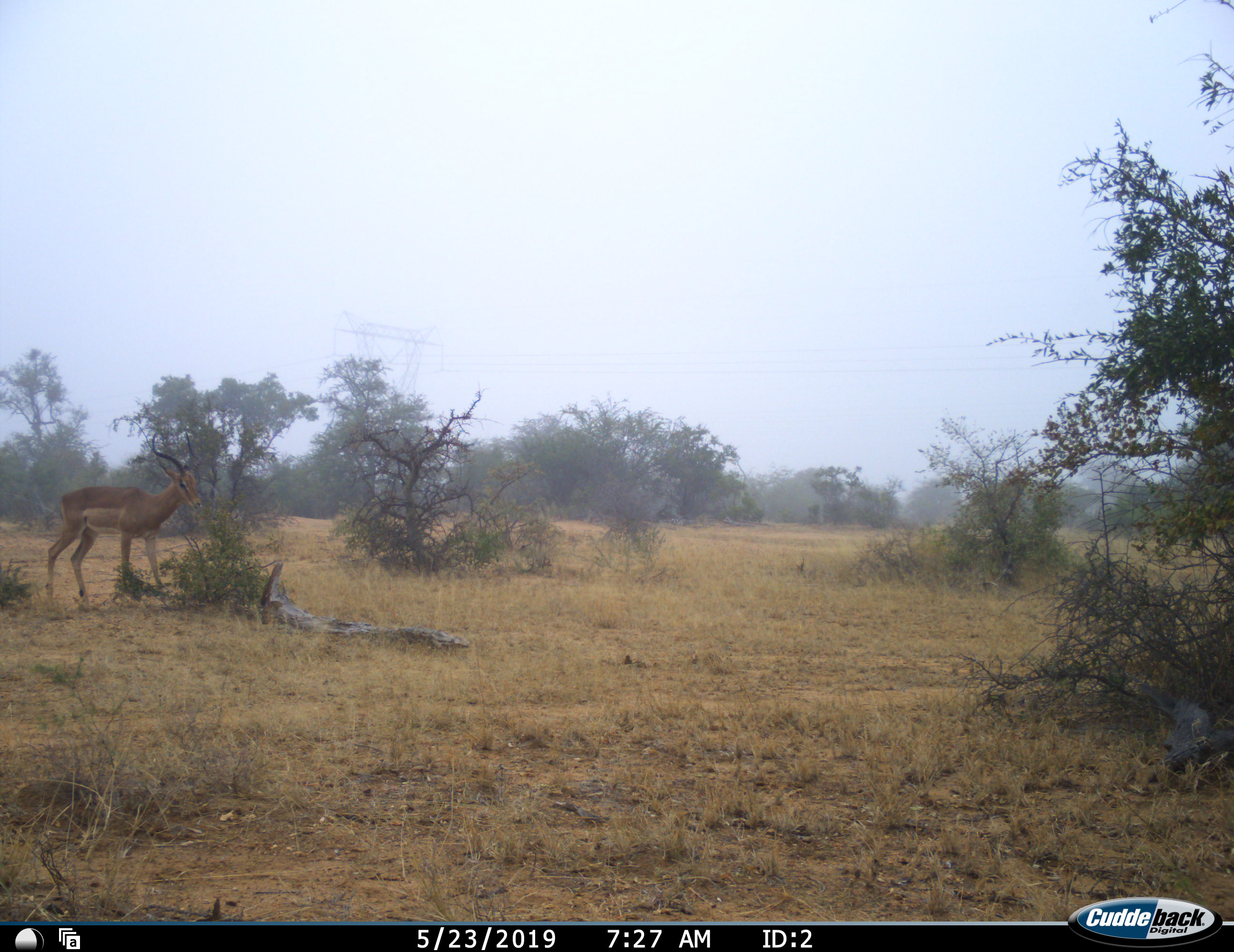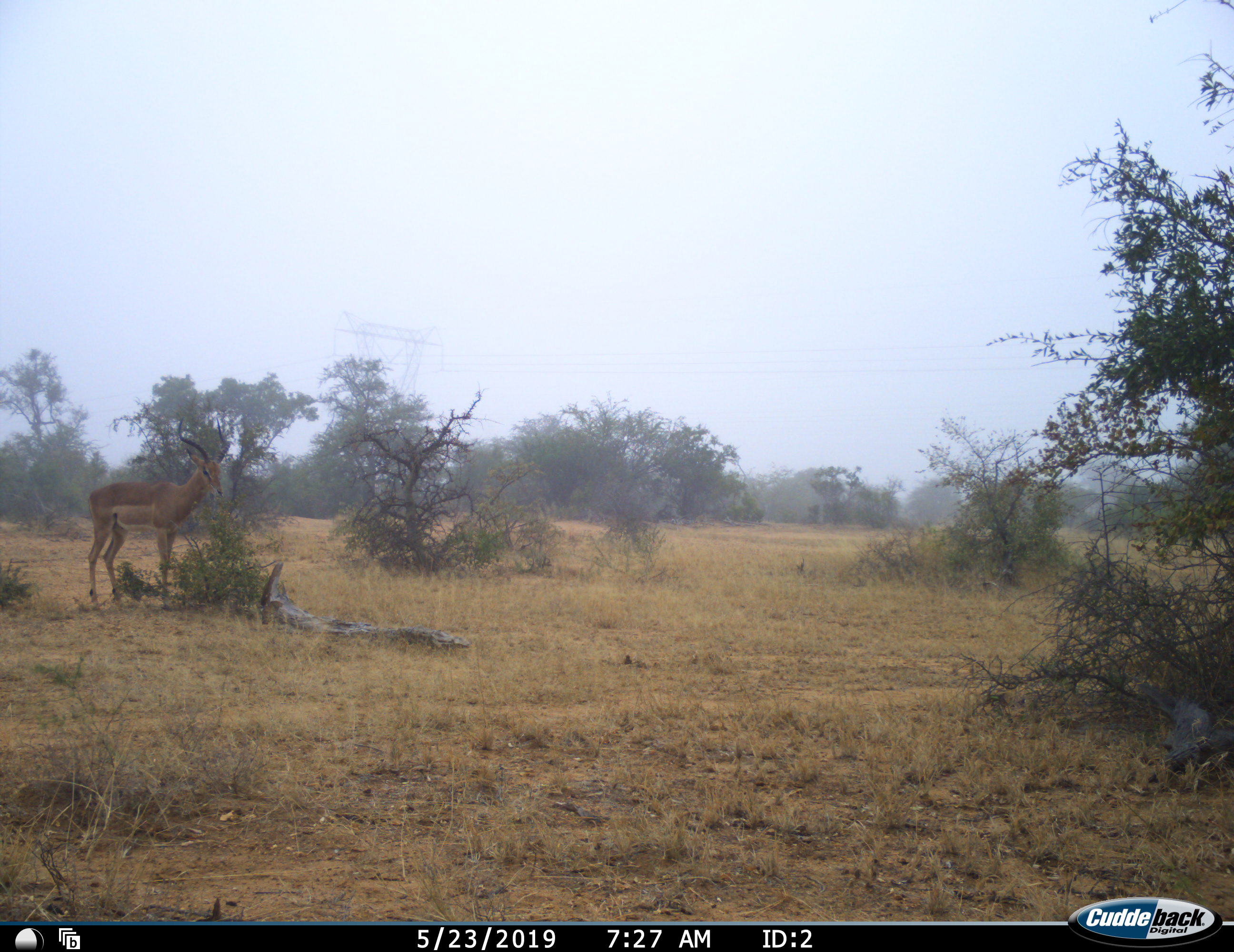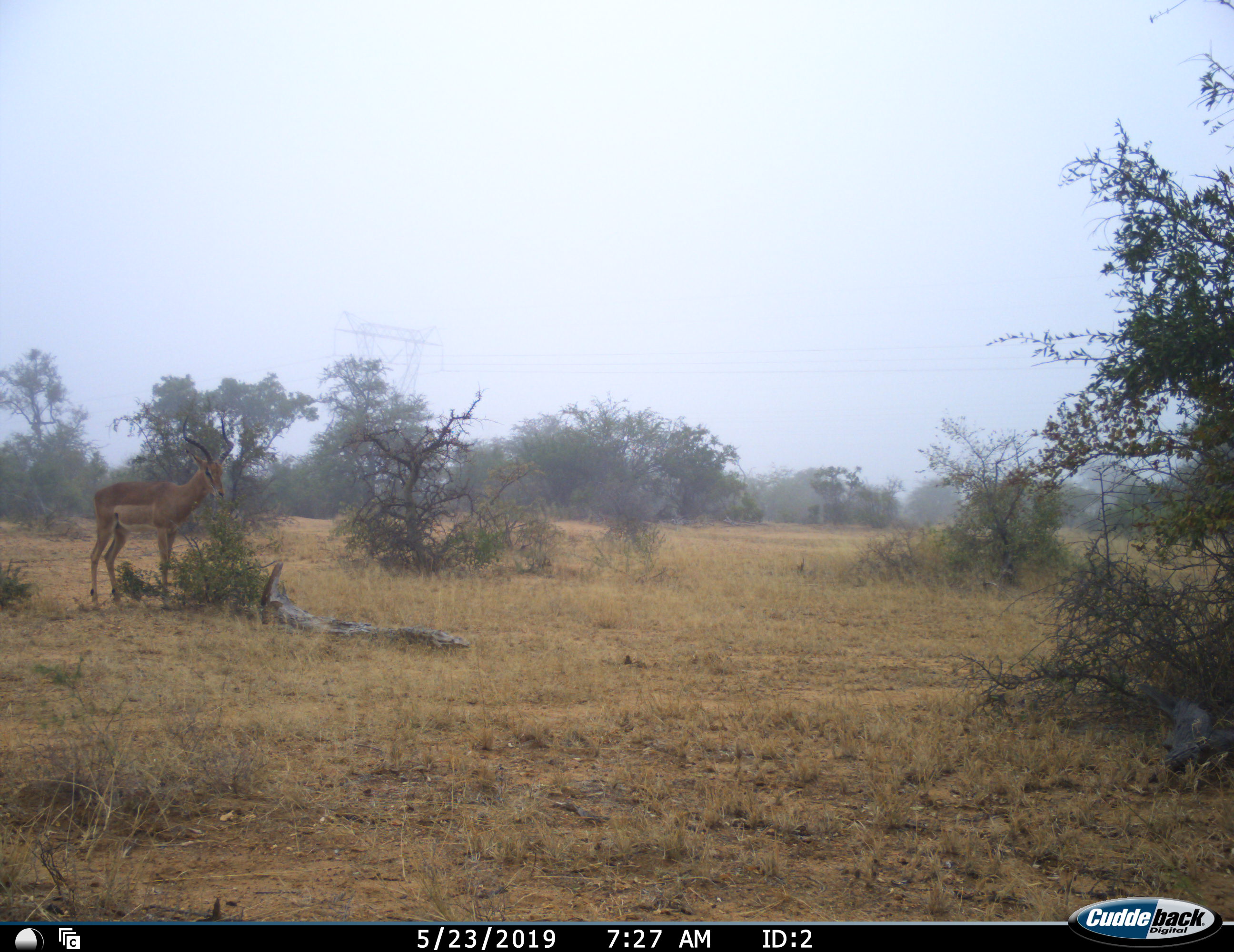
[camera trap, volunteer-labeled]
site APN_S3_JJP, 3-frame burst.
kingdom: Animalia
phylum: Chordata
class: Mammalia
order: Artiodactyla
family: Bovidae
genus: Aepyceros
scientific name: Aepyceros melampus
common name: impala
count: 1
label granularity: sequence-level